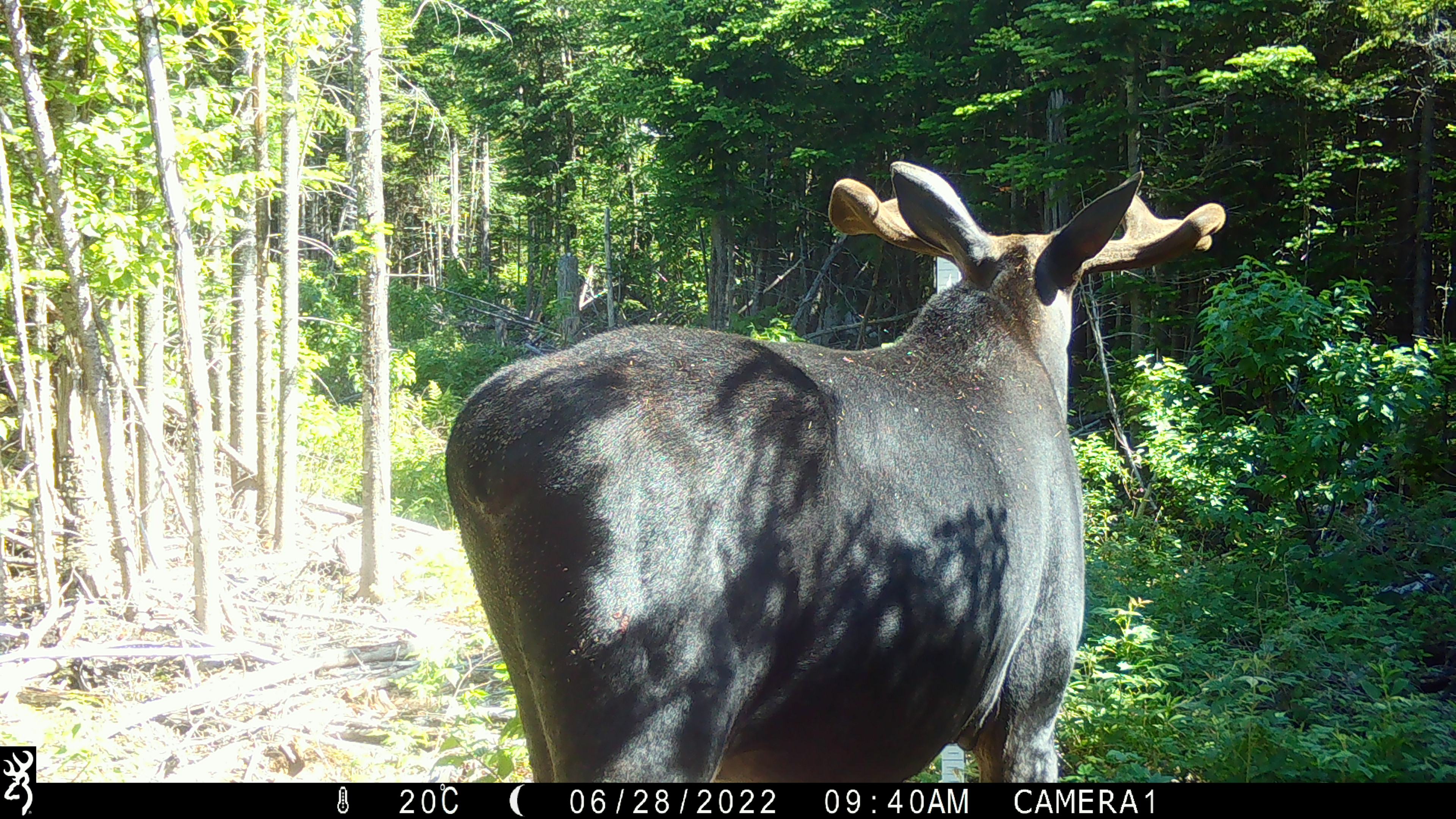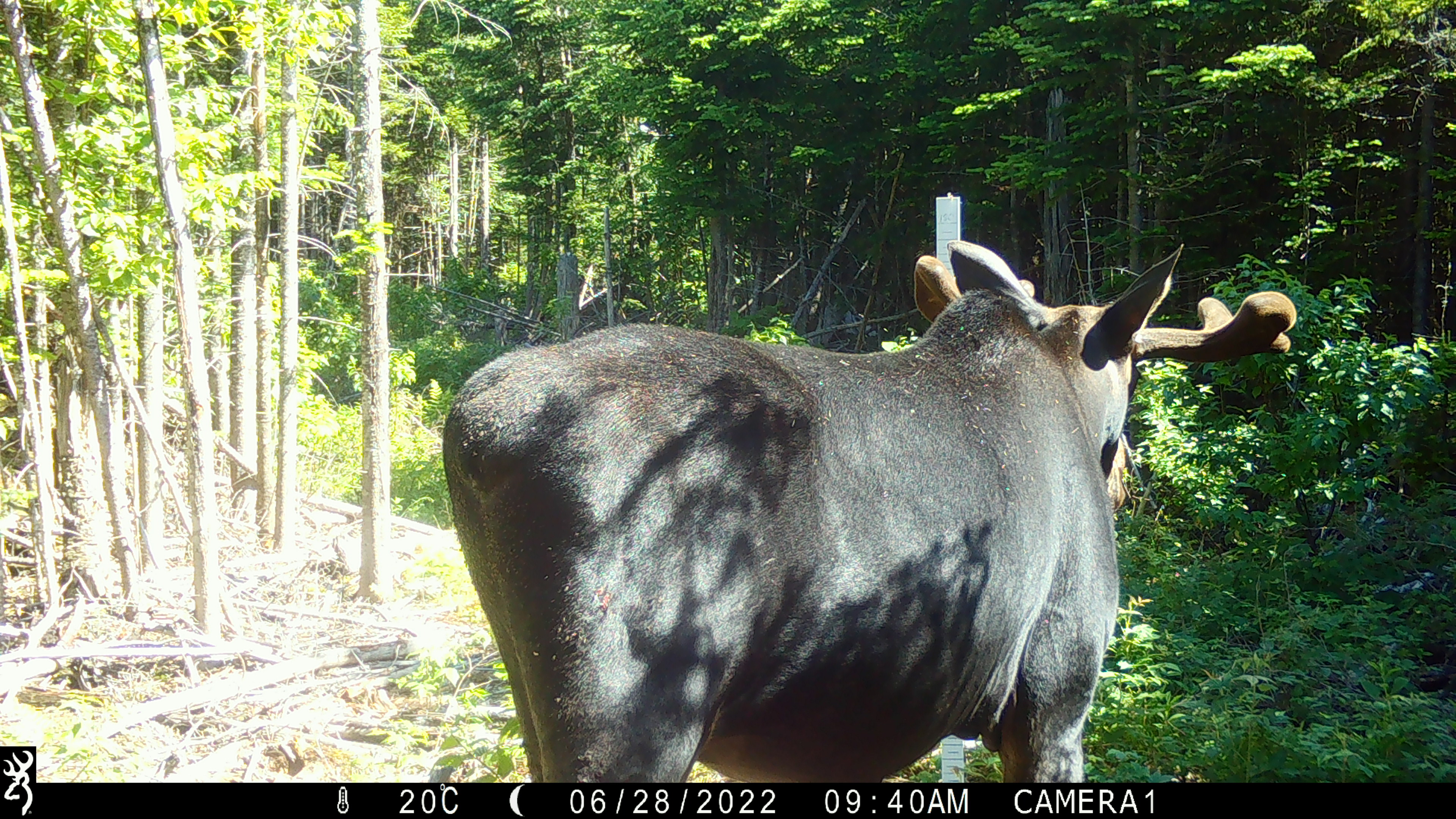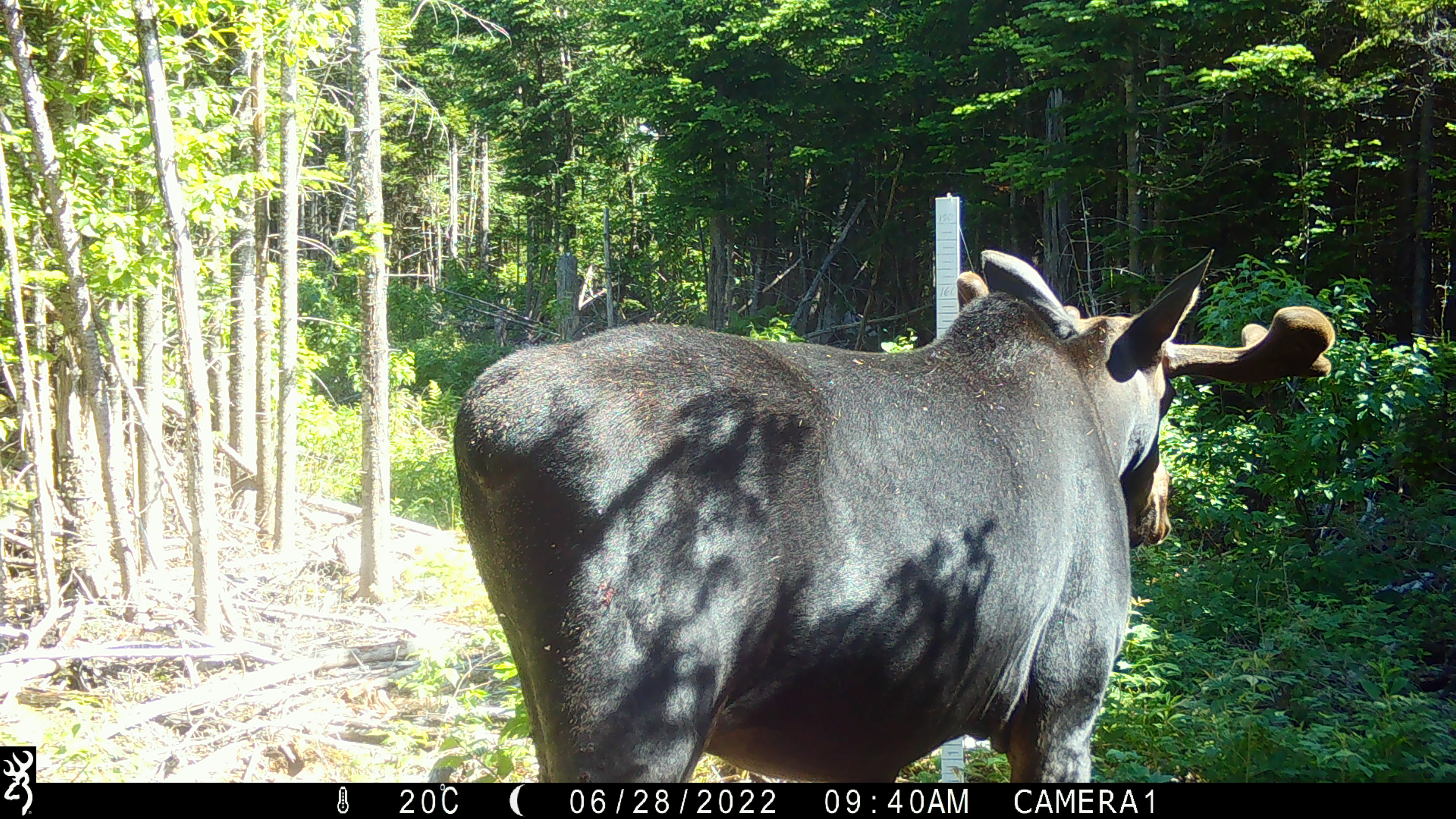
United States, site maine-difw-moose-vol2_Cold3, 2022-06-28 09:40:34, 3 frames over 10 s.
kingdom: Animalia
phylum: Chordata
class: Mammalia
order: Artiodactyla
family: Cervidae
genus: Alces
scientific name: Alces alces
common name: moose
Moose (Alces alces).